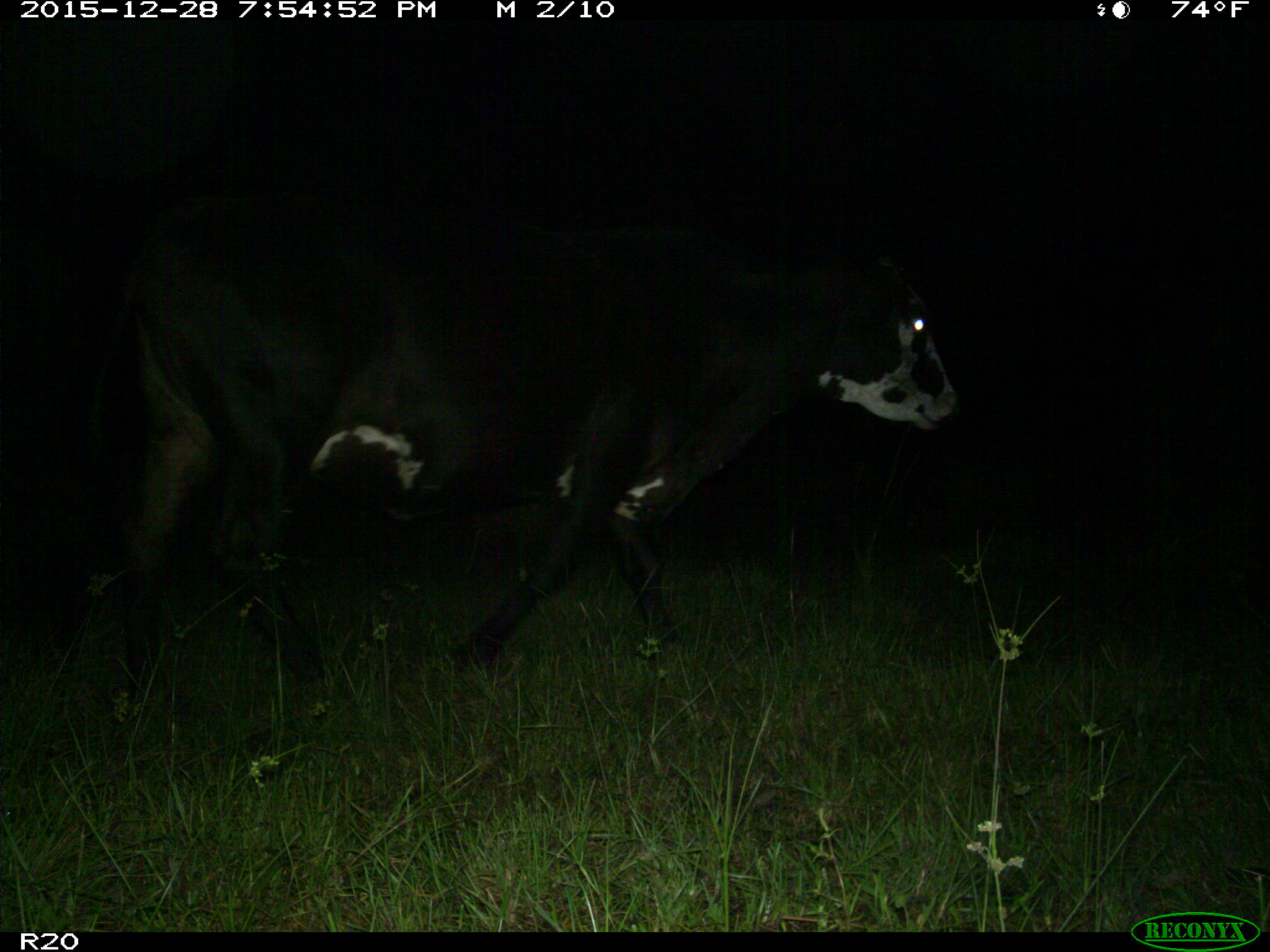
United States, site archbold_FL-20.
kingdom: Animalia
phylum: Chordata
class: Mammalia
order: Artiodactyla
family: Bovidae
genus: Bos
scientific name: Bos taurus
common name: domestic cow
Bos taurus (domestic cow).